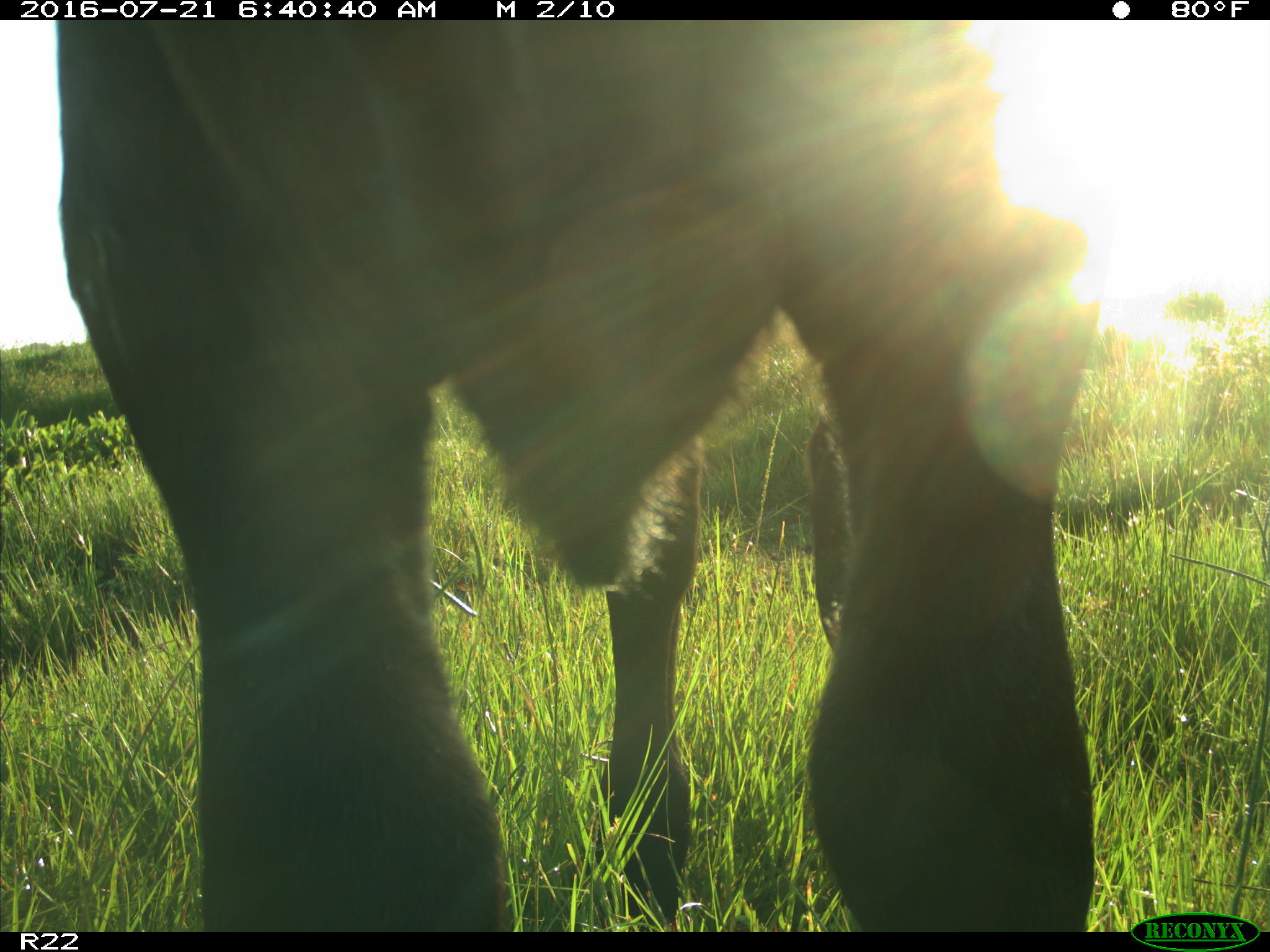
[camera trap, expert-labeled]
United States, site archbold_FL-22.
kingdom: Animalia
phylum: Chordata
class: Mammalia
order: Artiodactyla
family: Bovidae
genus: Bos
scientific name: Bos taurus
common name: domestic cow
Bos taurus (domestic cow).